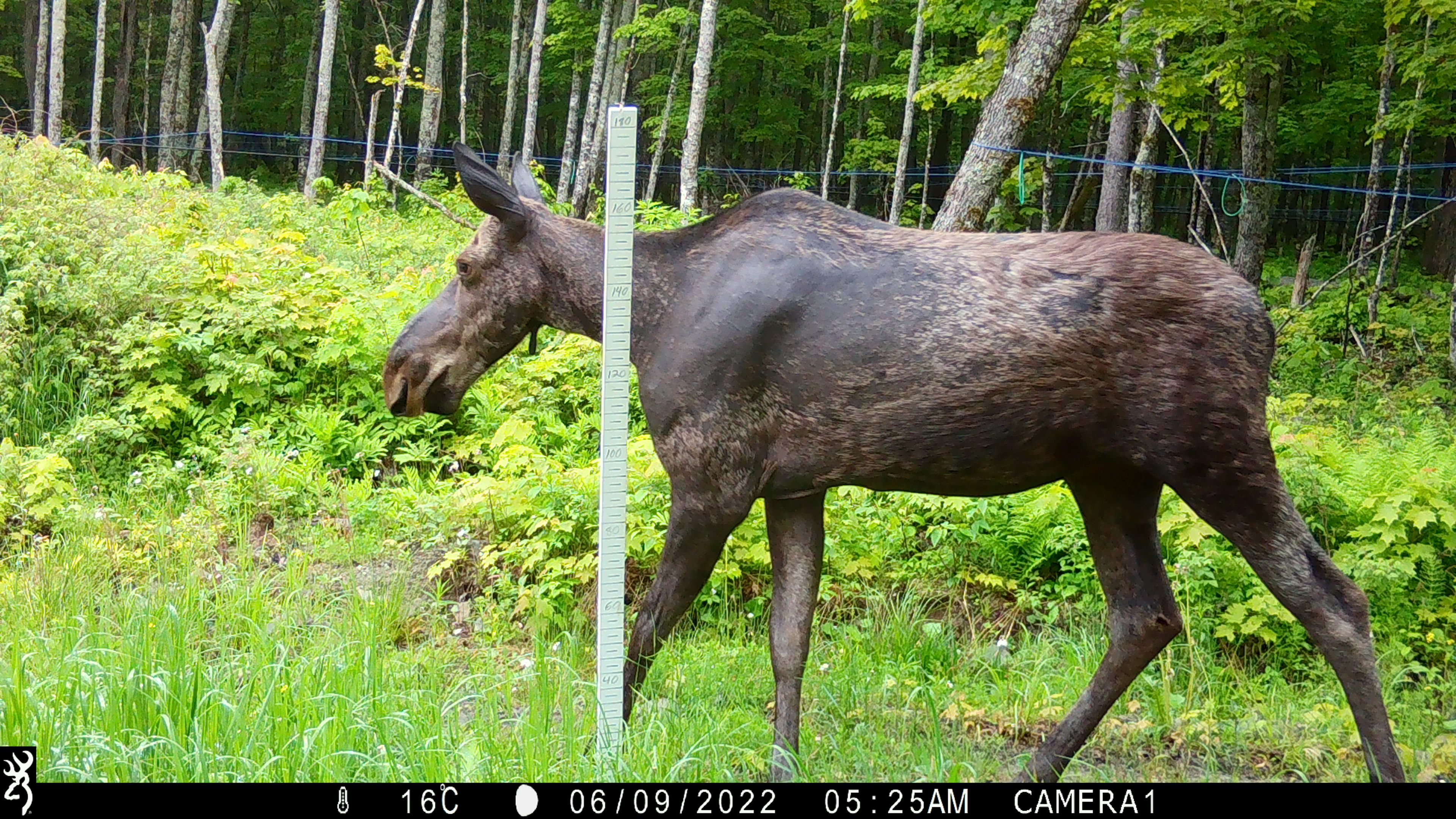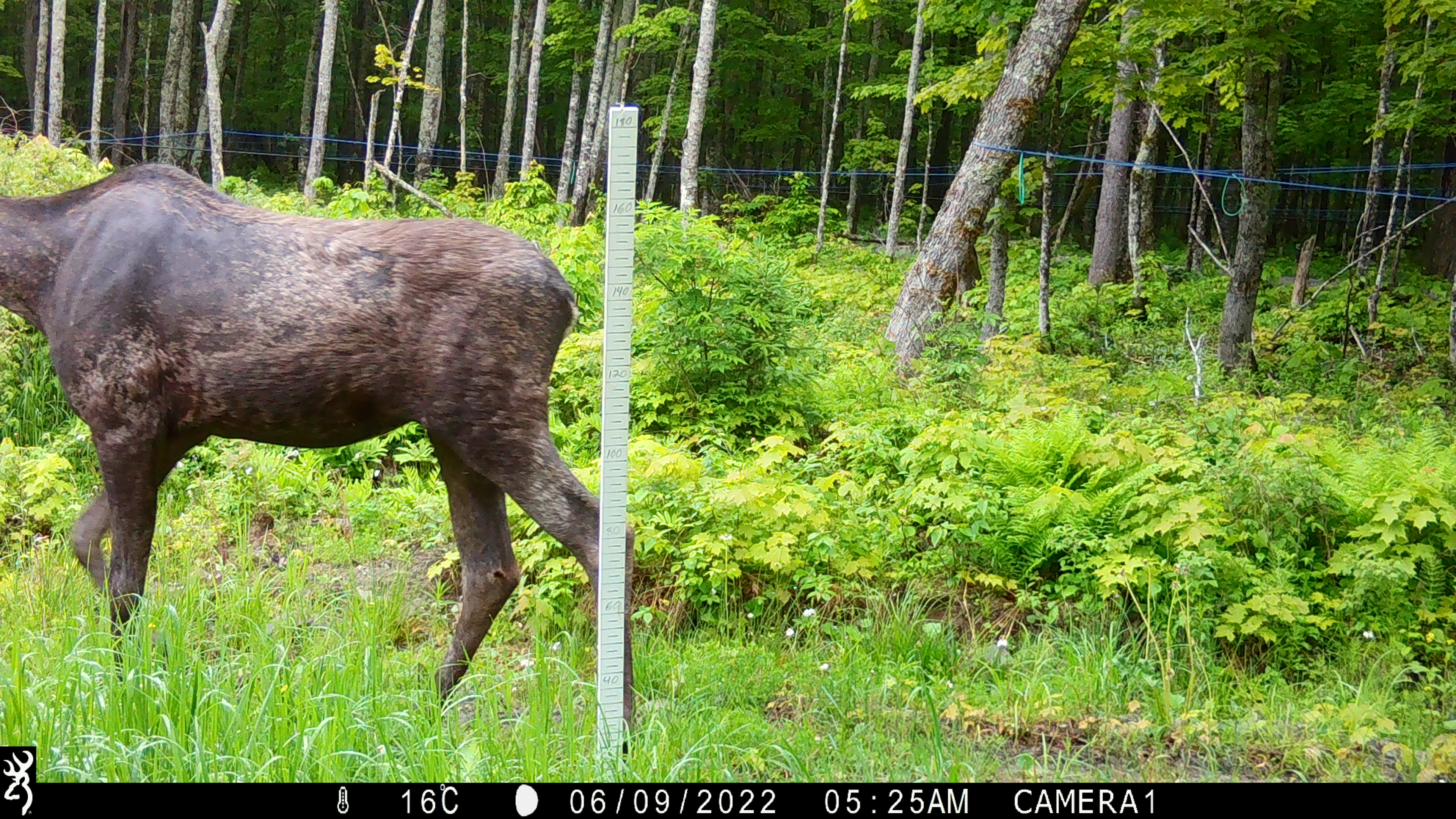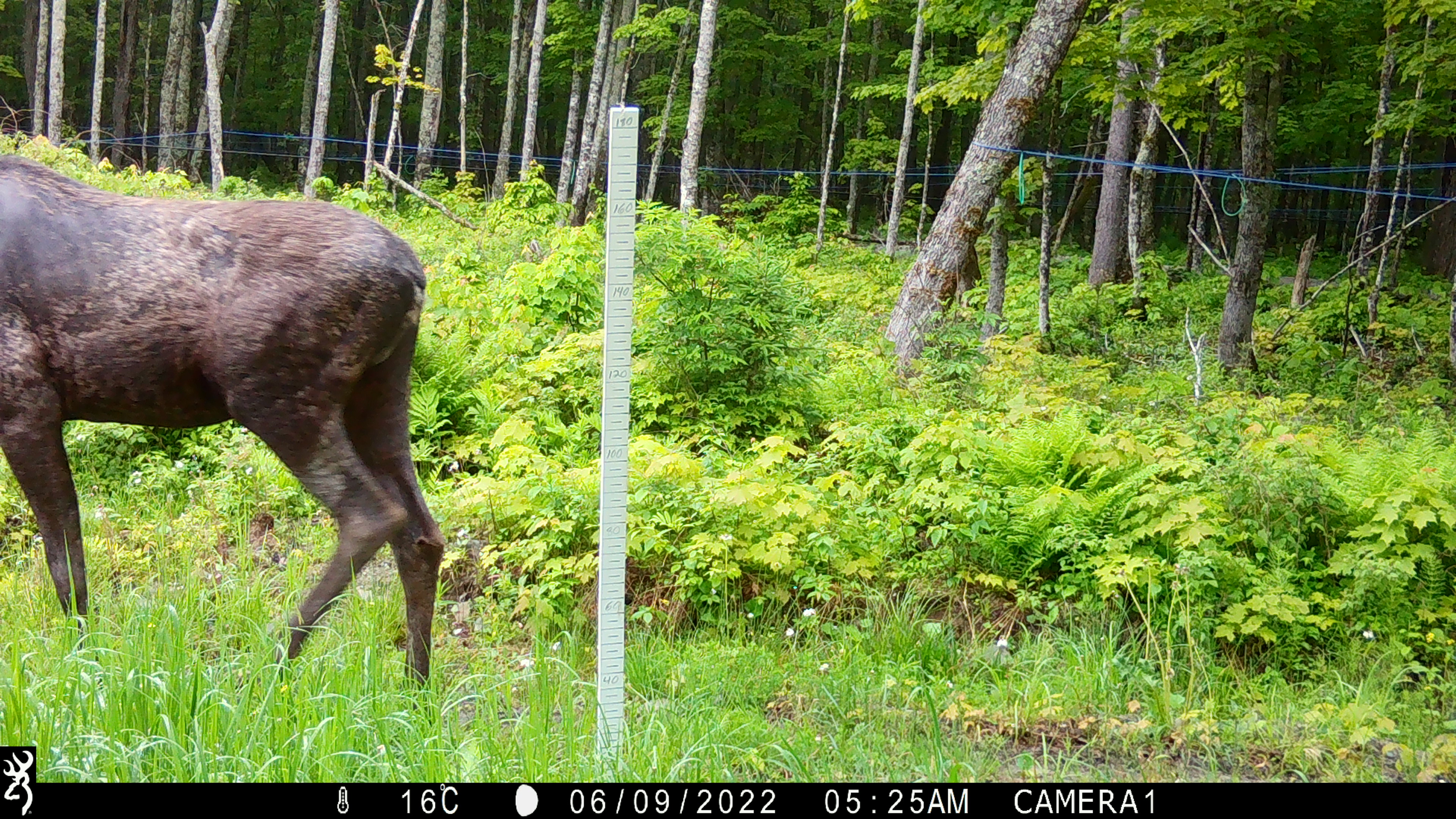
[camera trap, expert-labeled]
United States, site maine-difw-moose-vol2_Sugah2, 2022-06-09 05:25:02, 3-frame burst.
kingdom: Animalia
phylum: Chordata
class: Mammalia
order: Artiodactyla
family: Cervidae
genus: Alces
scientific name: Alces alces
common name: moose